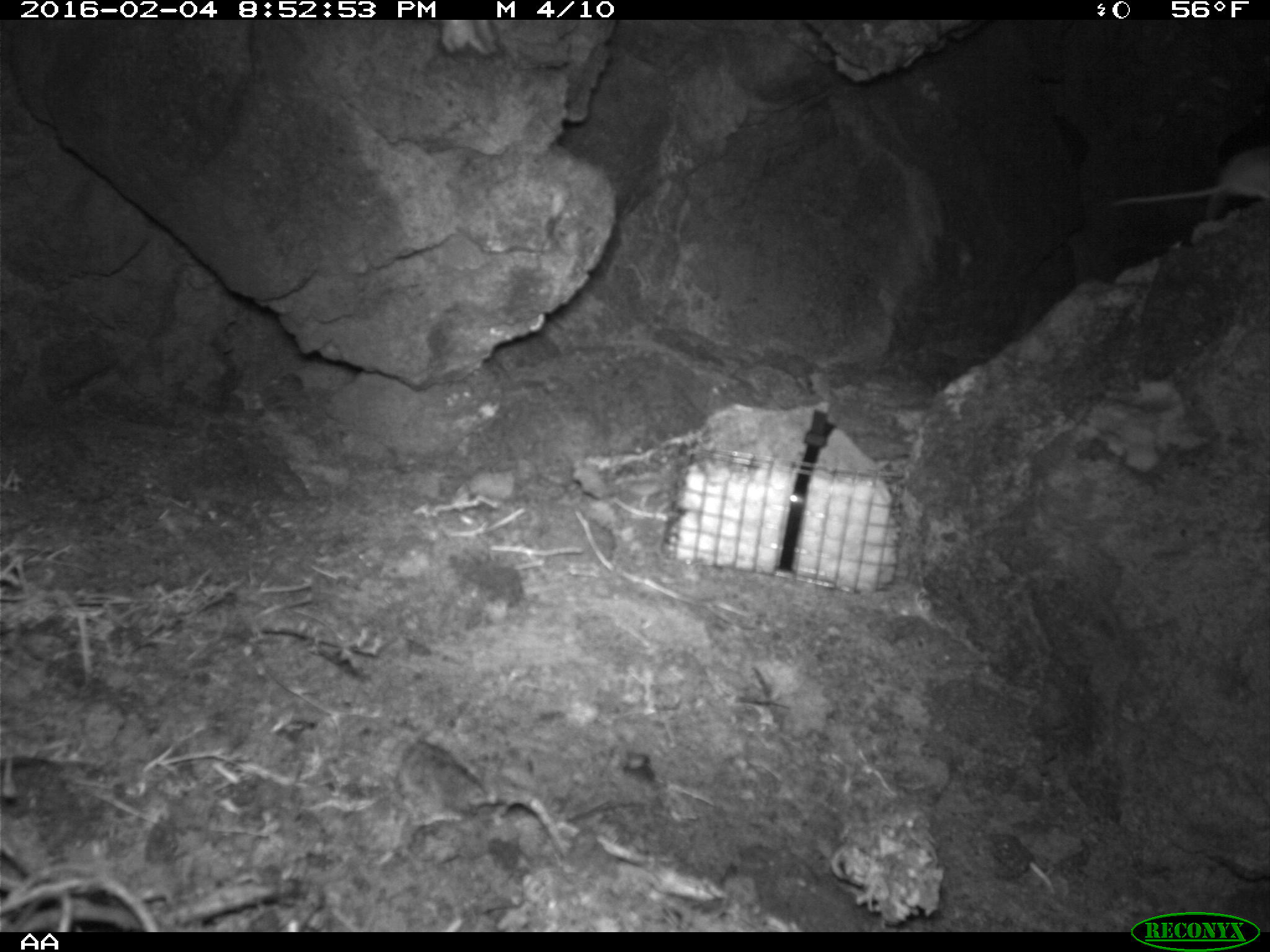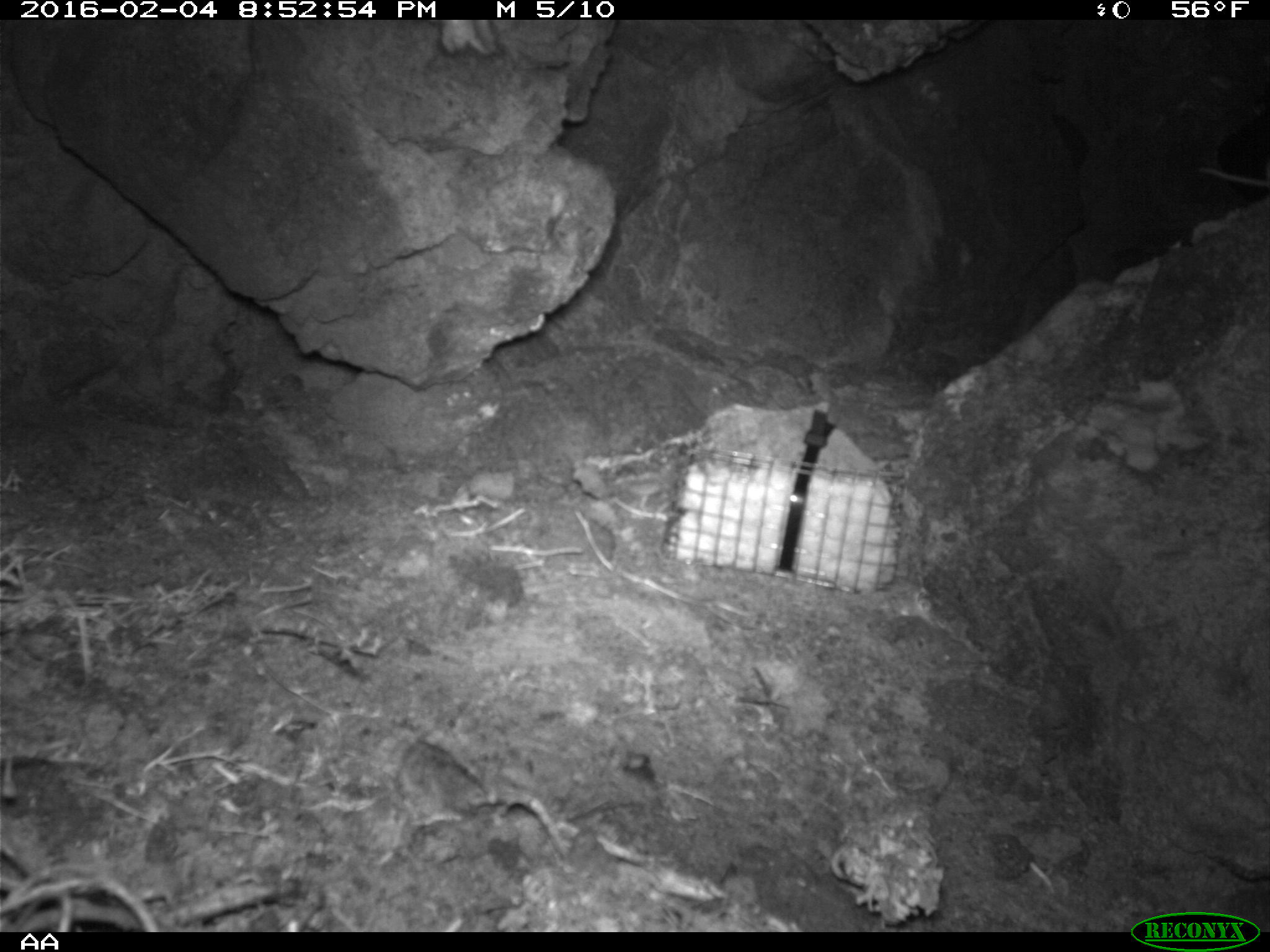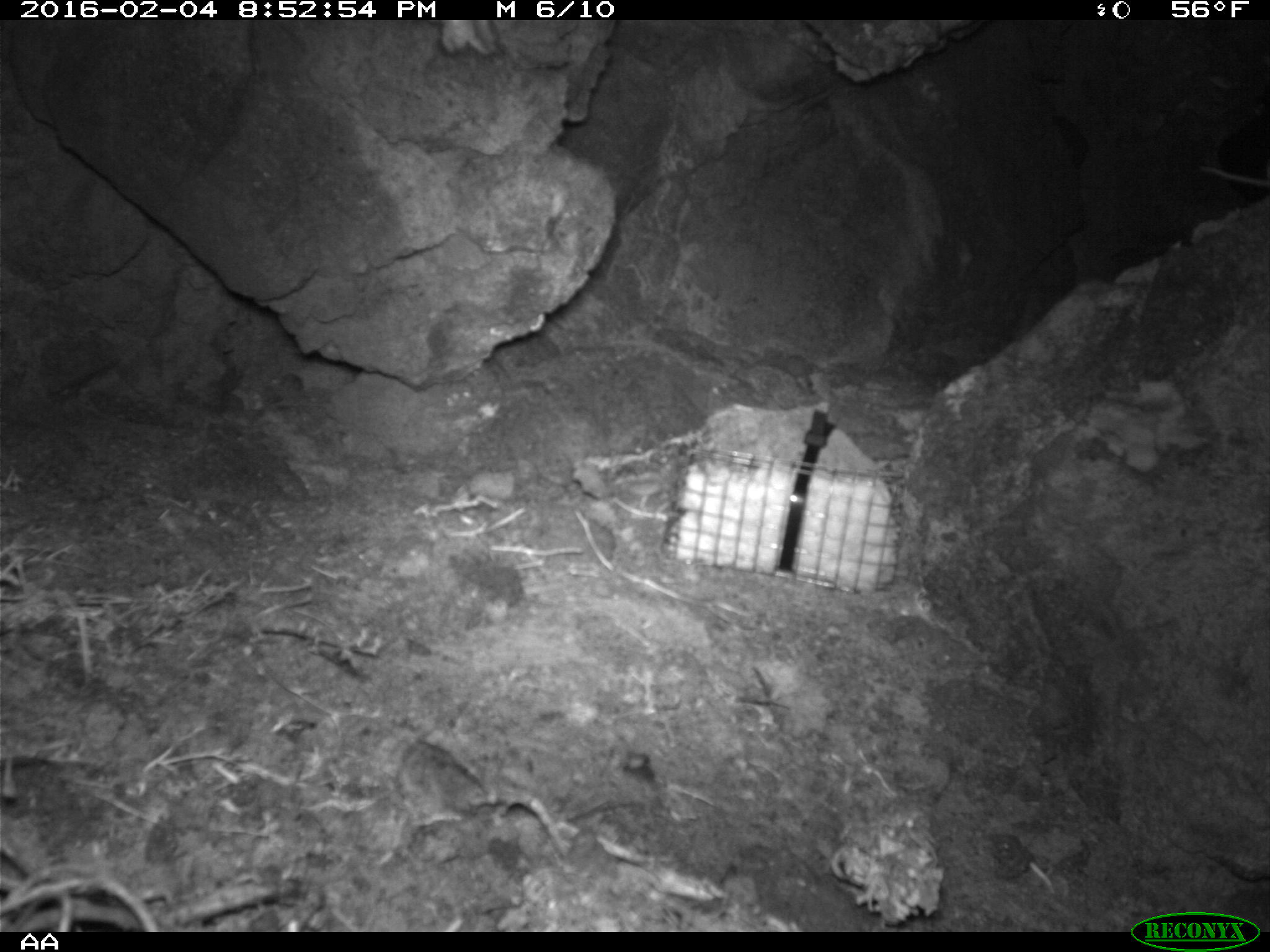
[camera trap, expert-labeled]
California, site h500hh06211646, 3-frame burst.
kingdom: Animalia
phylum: Chordata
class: Mammalia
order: Rodentia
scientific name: Rodentia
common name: rodent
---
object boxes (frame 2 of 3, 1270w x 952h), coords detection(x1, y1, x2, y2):
rodent: detection(1197, 165, 1269, 188)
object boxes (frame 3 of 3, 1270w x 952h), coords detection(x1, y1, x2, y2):
rodent: detection(1195, 162, 1268, 188)